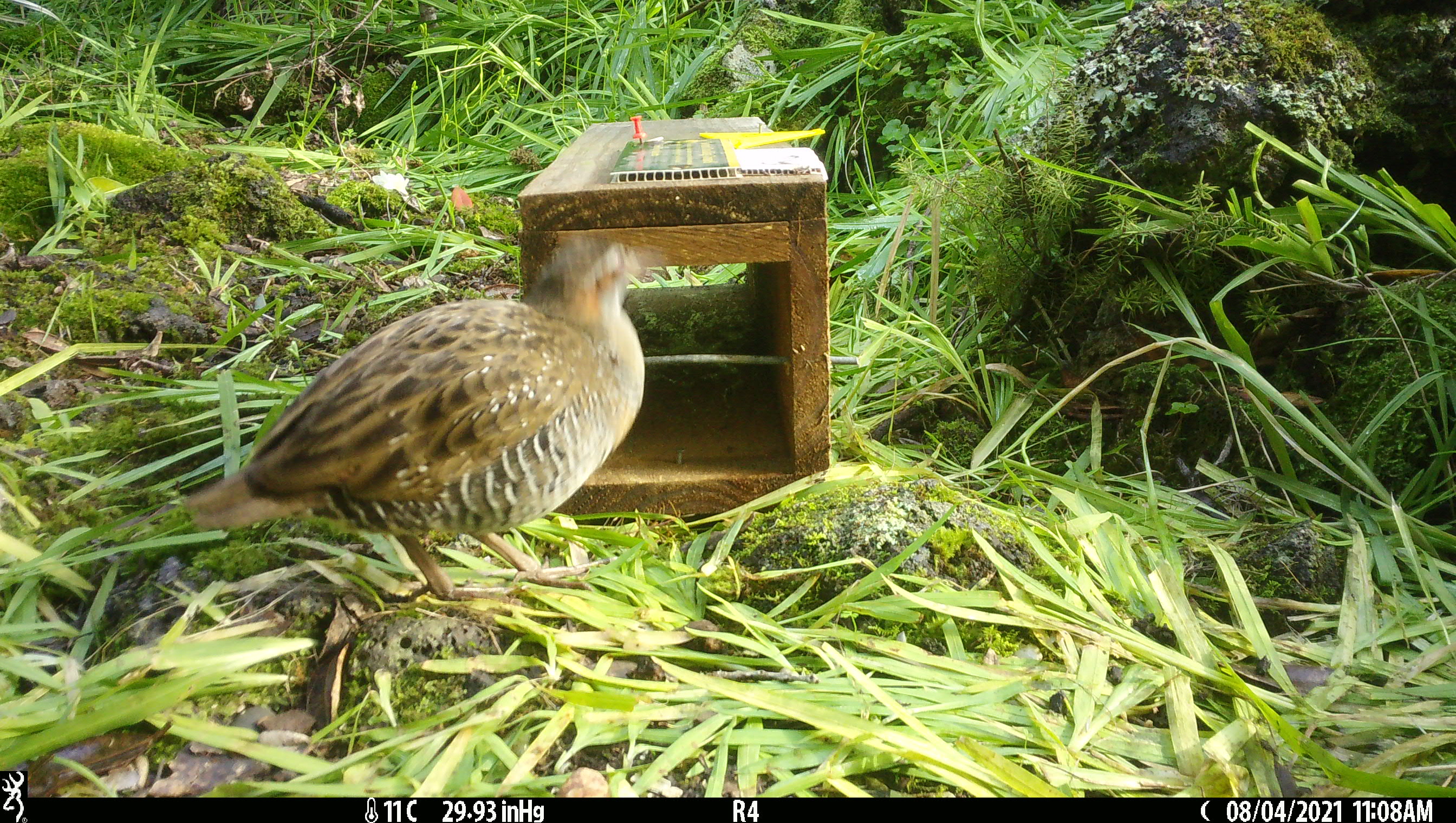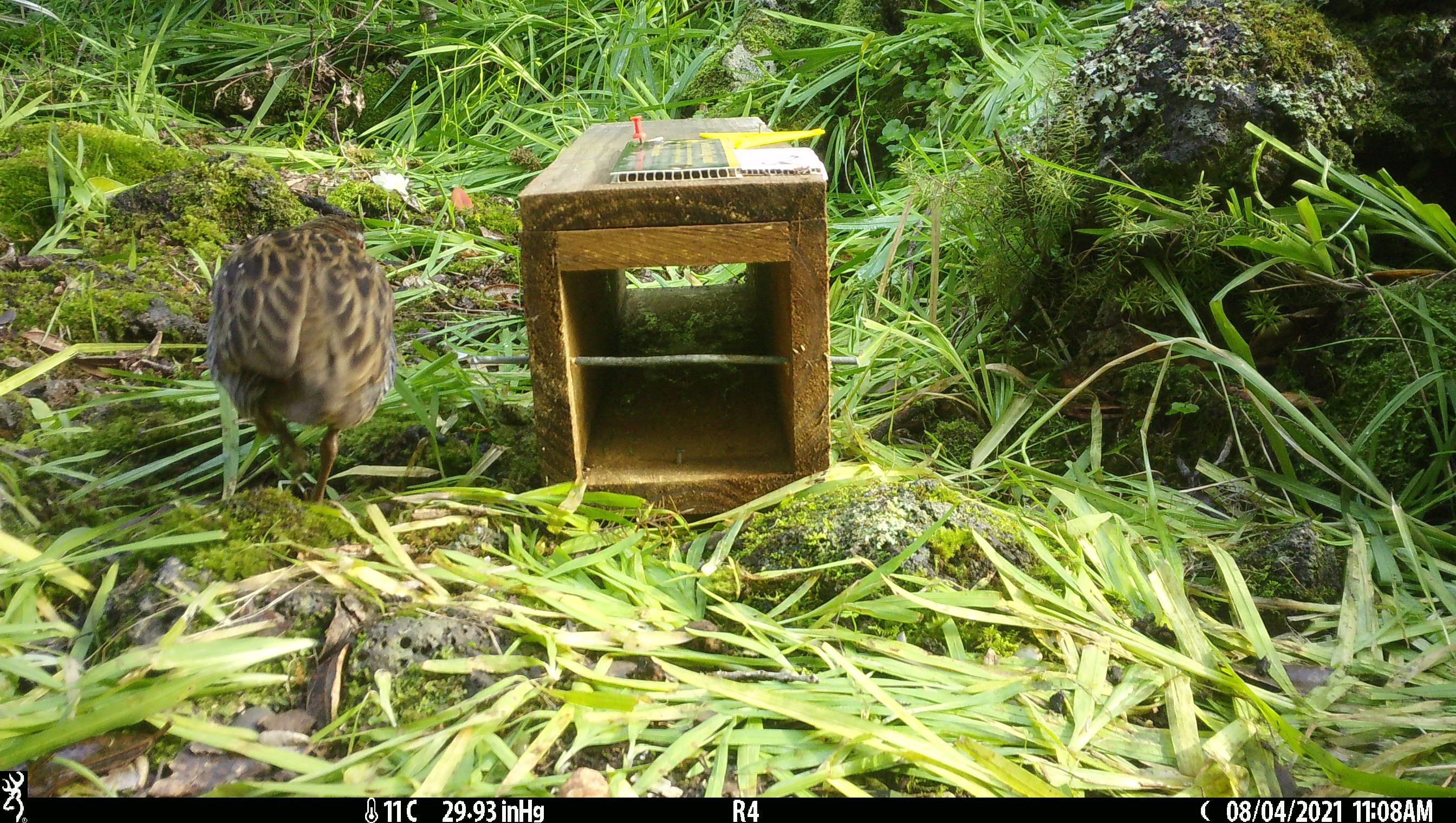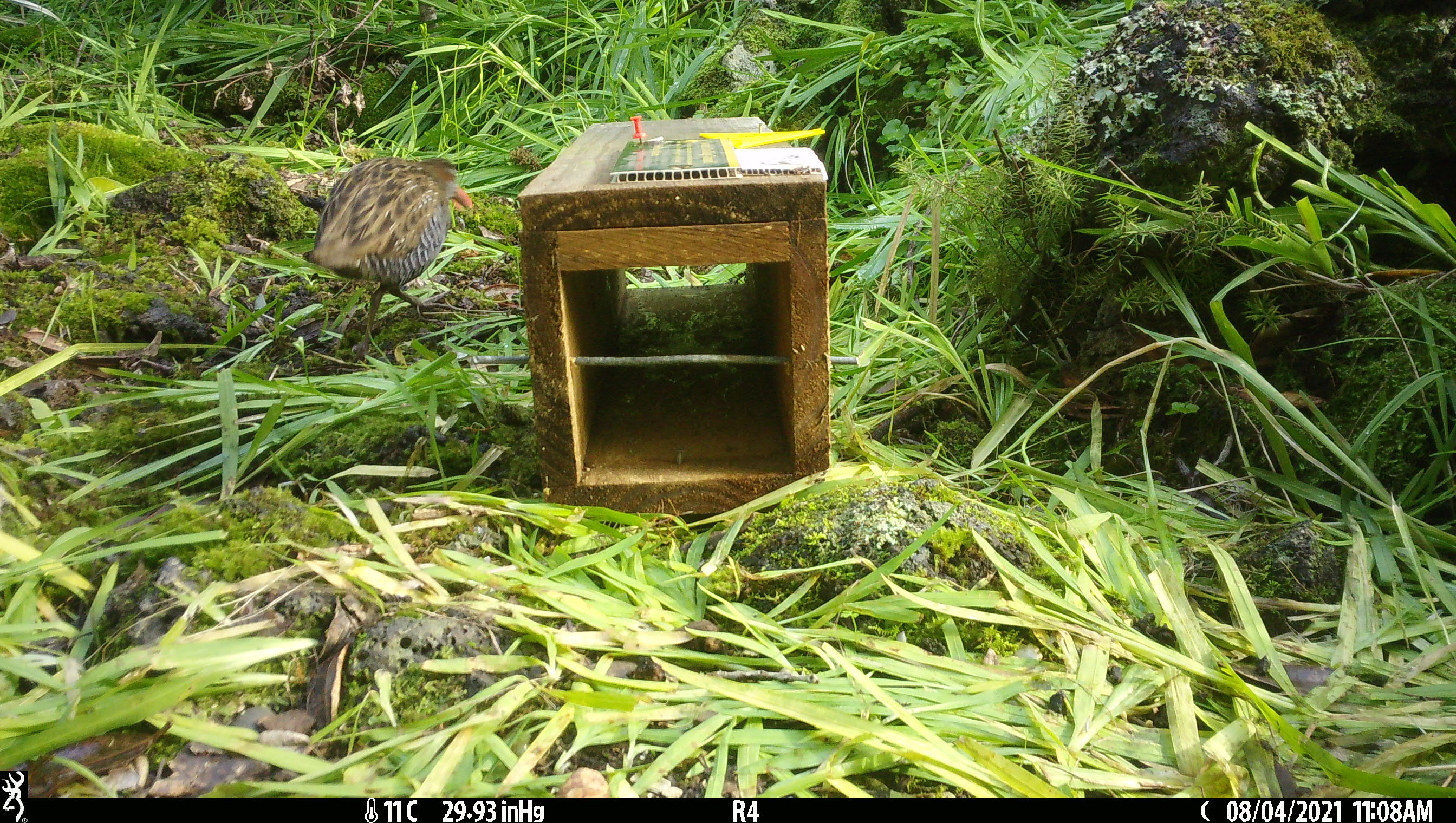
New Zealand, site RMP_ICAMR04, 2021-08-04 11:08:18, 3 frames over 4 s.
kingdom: Animalia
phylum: Chordata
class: Aves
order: Gruiformes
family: Rallidae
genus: Gallirallus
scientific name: Gallirallus philippensis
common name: buff-banded rail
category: banded rail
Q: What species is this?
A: Banded rail (buff-banded rail) (Gallirallus philippensis).